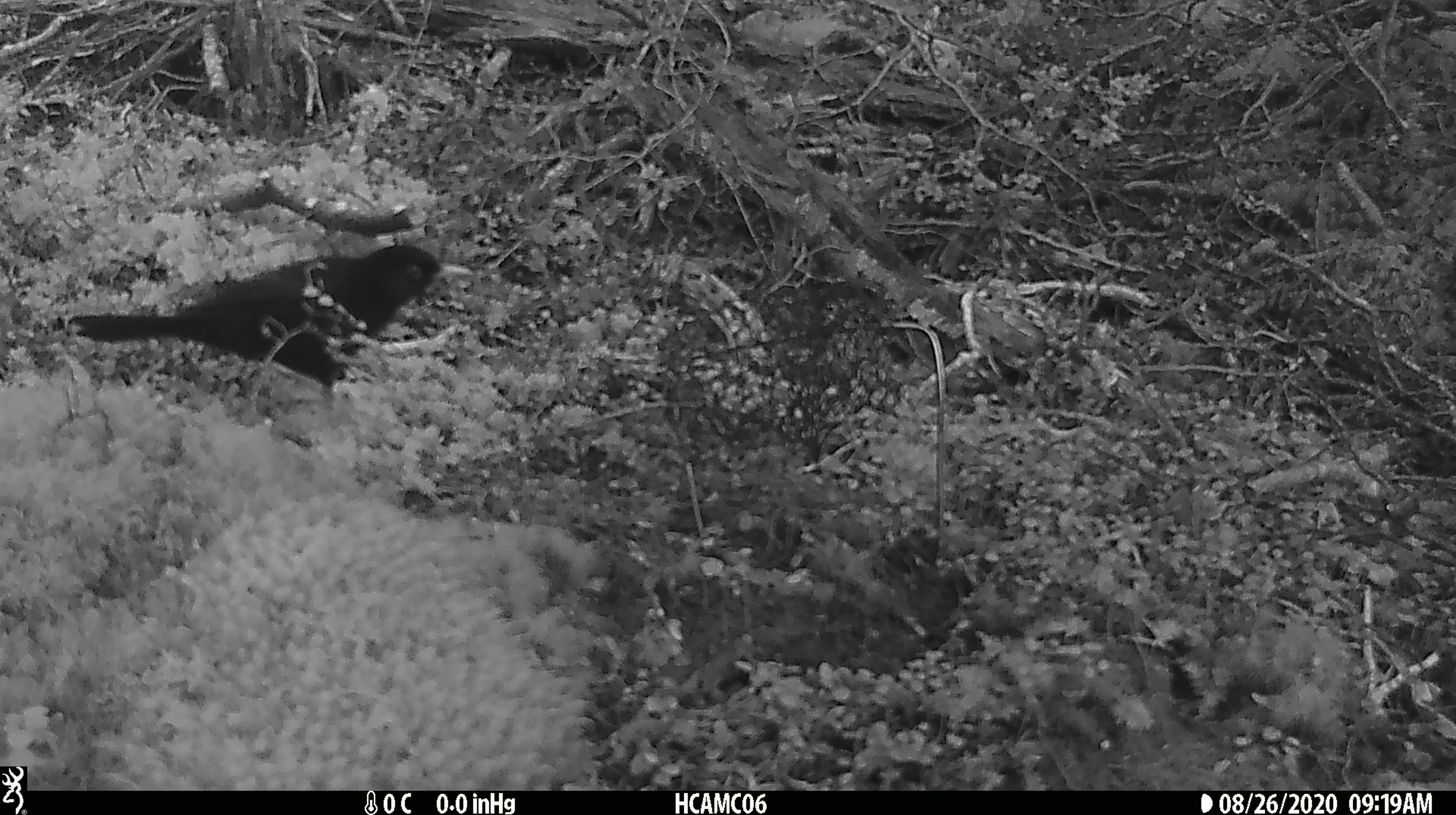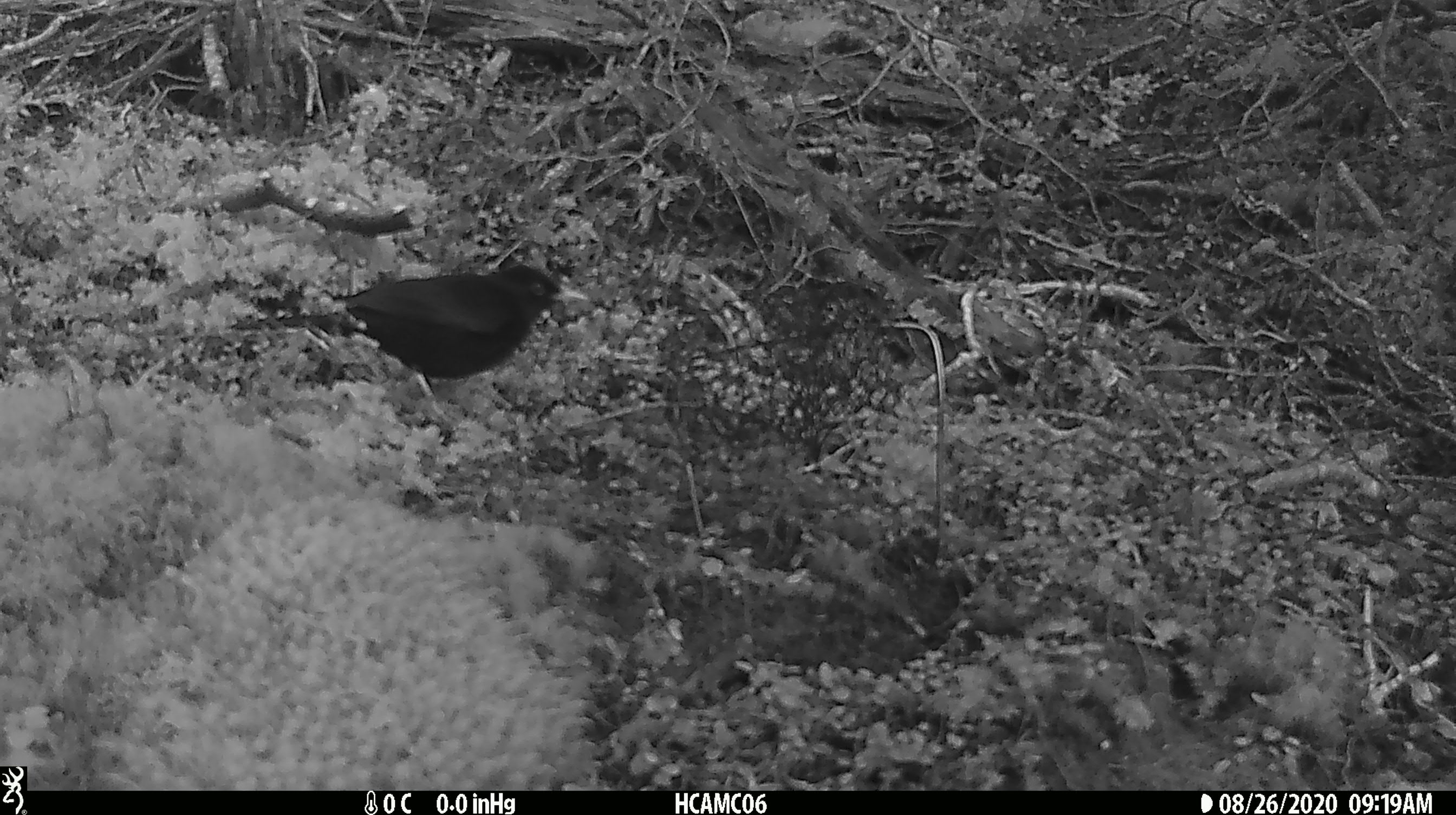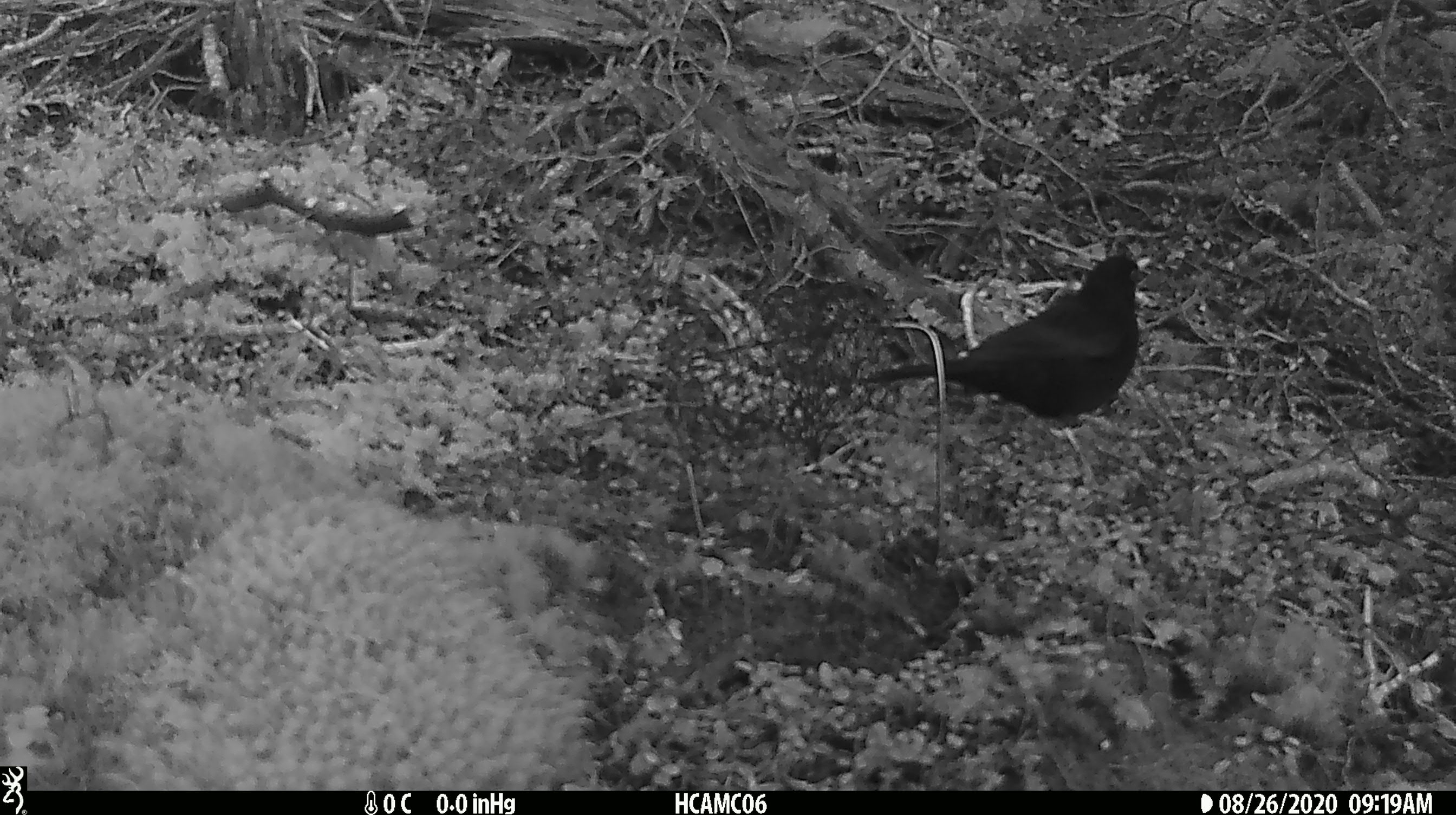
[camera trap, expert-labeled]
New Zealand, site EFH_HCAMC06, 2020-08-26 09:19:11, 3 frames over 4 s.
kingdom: Animalia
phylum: Chordata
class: Aves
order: Passeriformes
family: Turdidae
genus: Turdus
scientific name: Turdus merula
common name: eurasian blackbird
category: blackbird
Blackbird (eurasian blackbird) (Turdus merula).